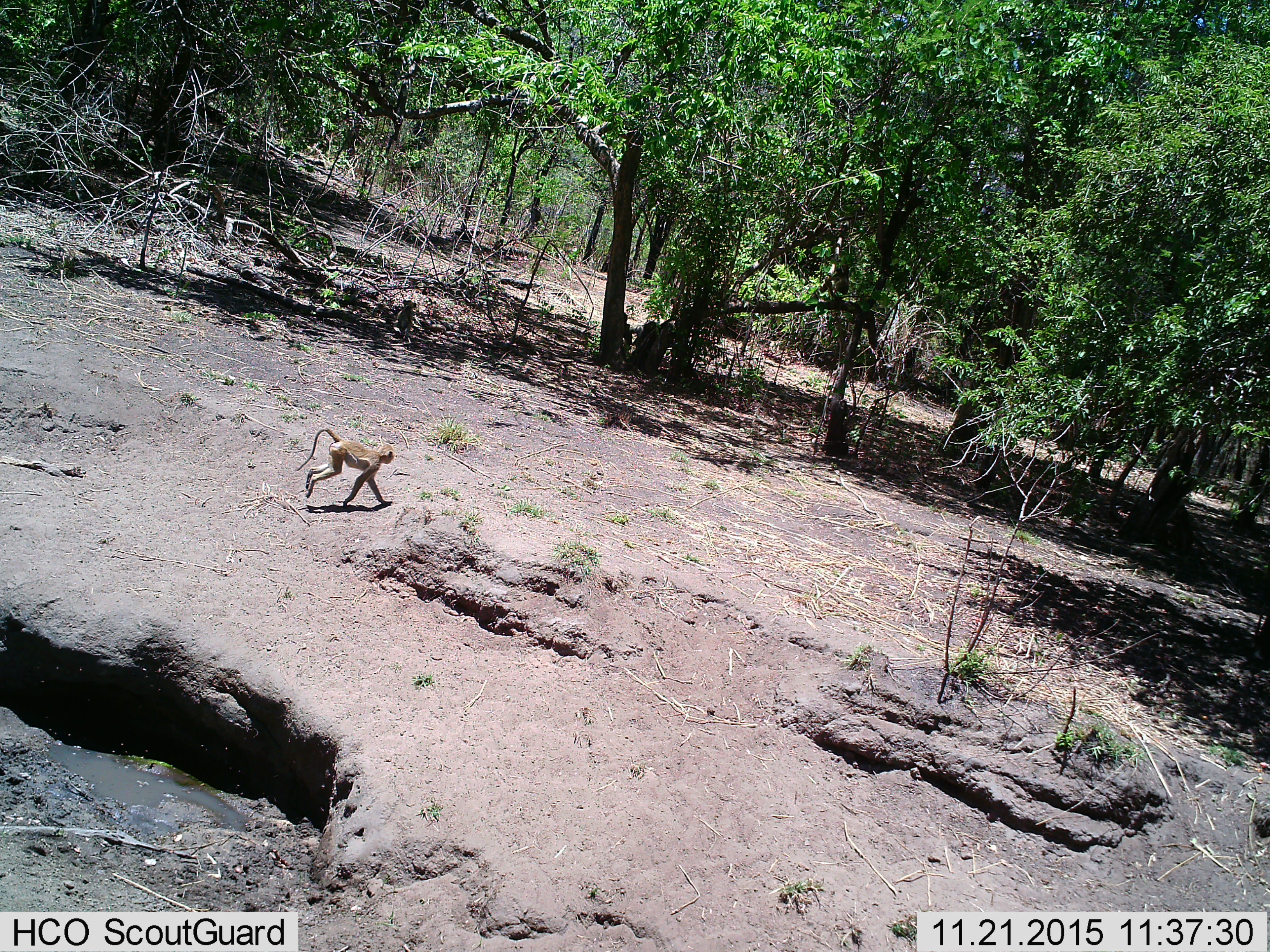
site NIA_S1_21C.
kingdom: Animalia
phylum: Chordata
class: Mammalia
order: Primates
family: Cercopithecidae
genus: Papio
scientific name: Papio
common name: baboon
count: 1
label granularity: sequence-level